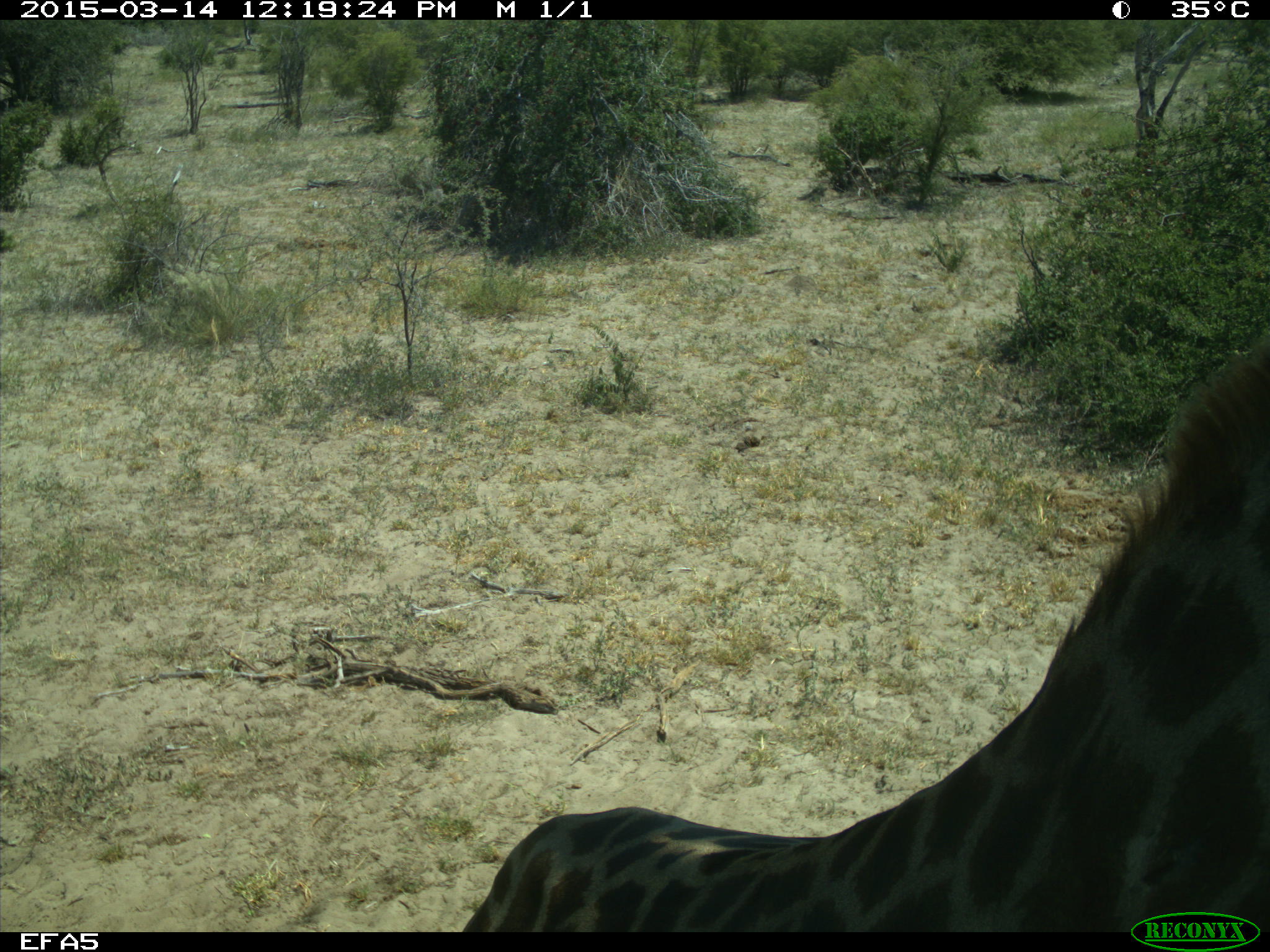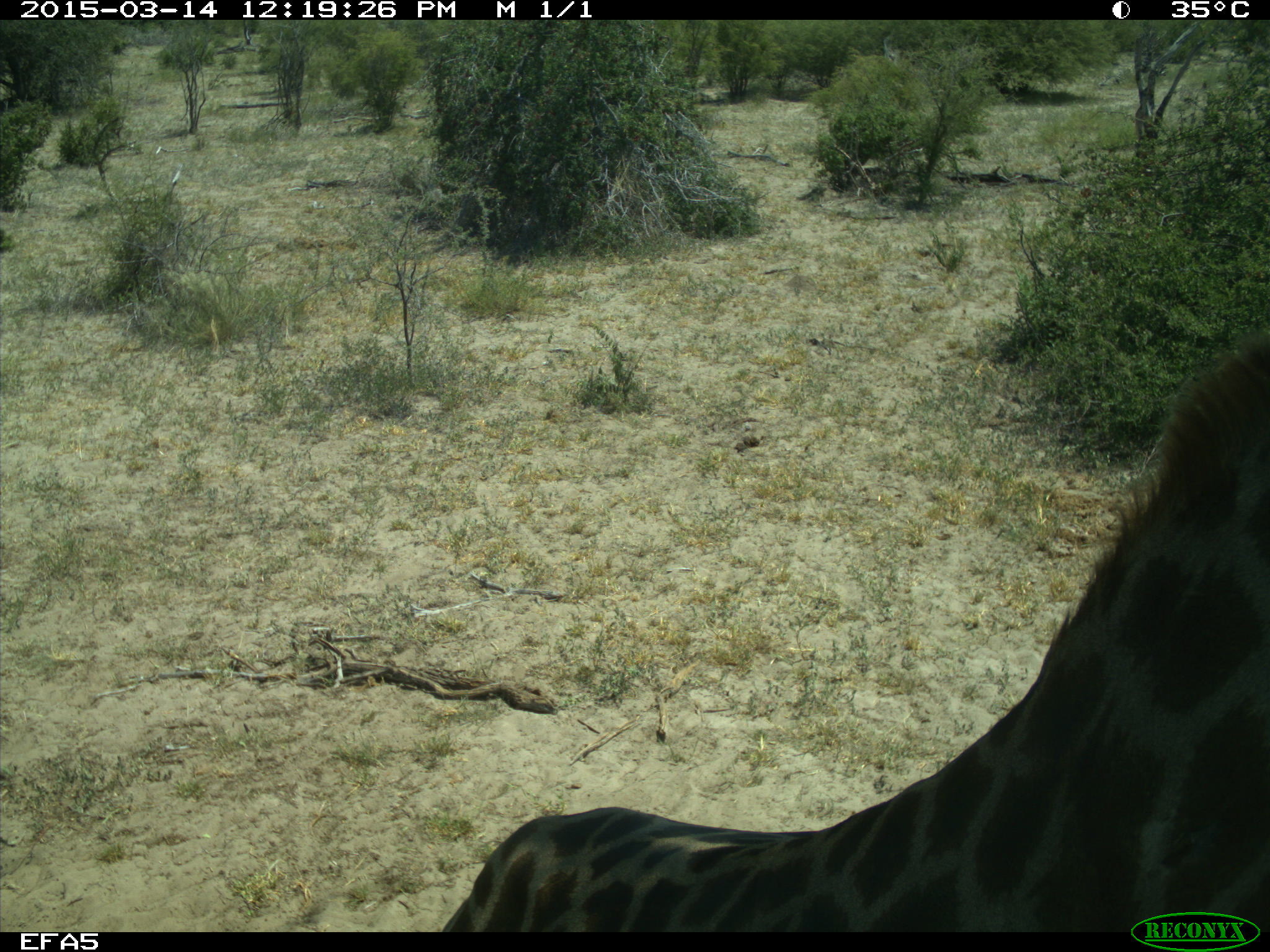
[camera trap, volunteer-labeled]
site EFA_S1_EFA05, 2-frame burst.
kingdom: Animalia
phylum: Chordata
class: Mammalia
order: Artiodactyla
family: Giraffidae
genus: Giraffa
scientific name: Giraffa camelopardalis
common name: giraffe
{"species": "giraffe (Giraffa camelopardalis)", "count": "1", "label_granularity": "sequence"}